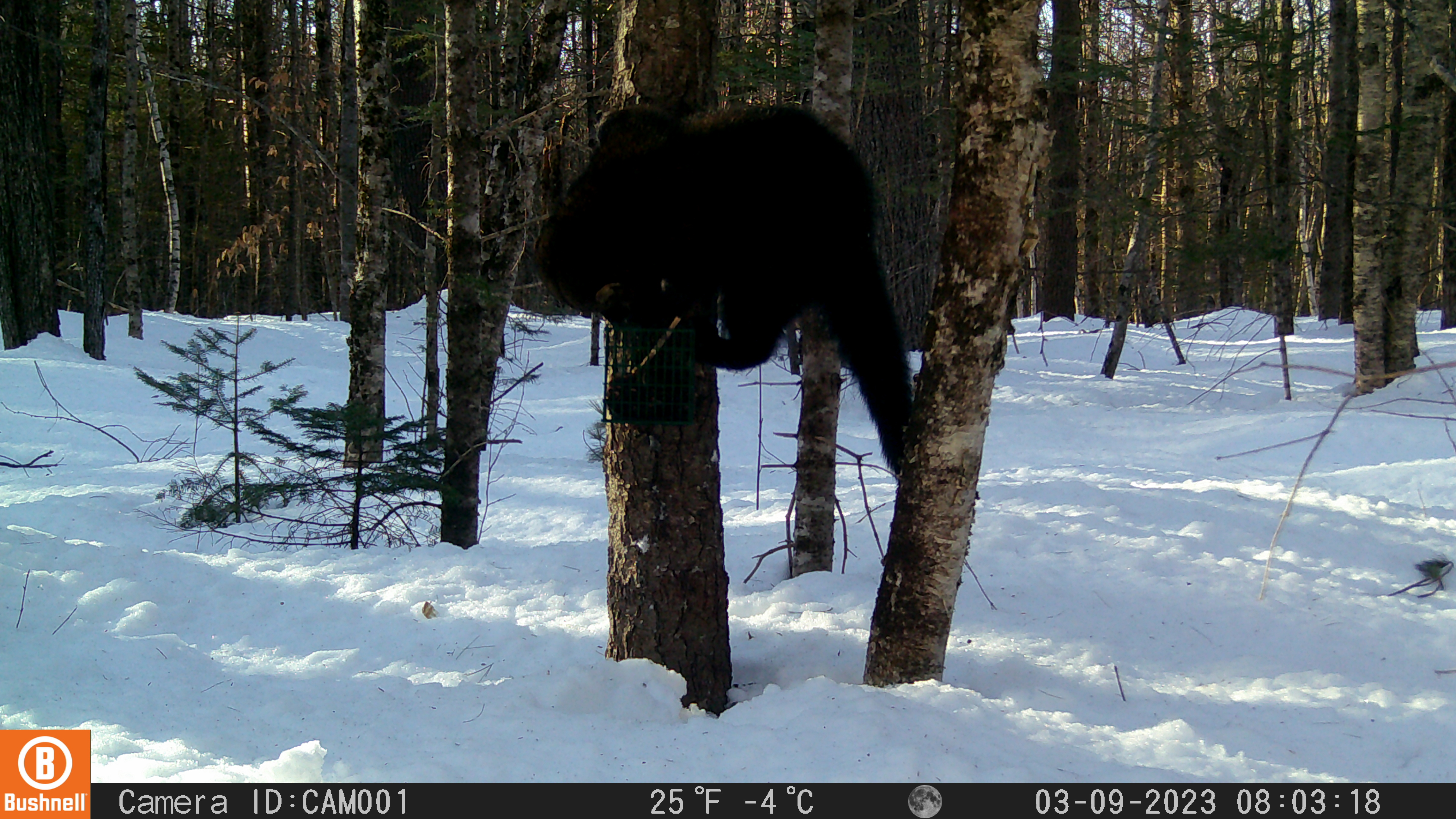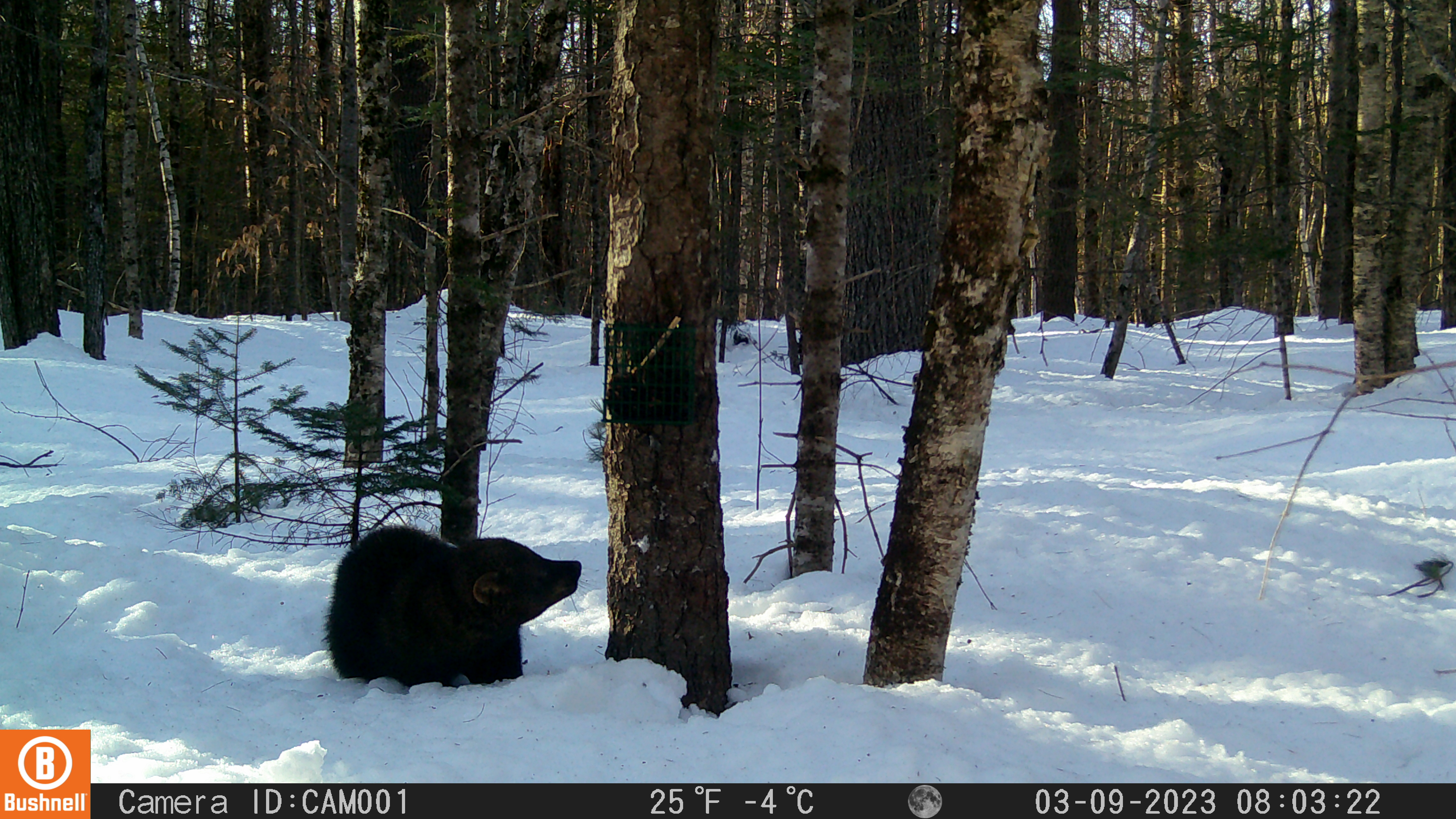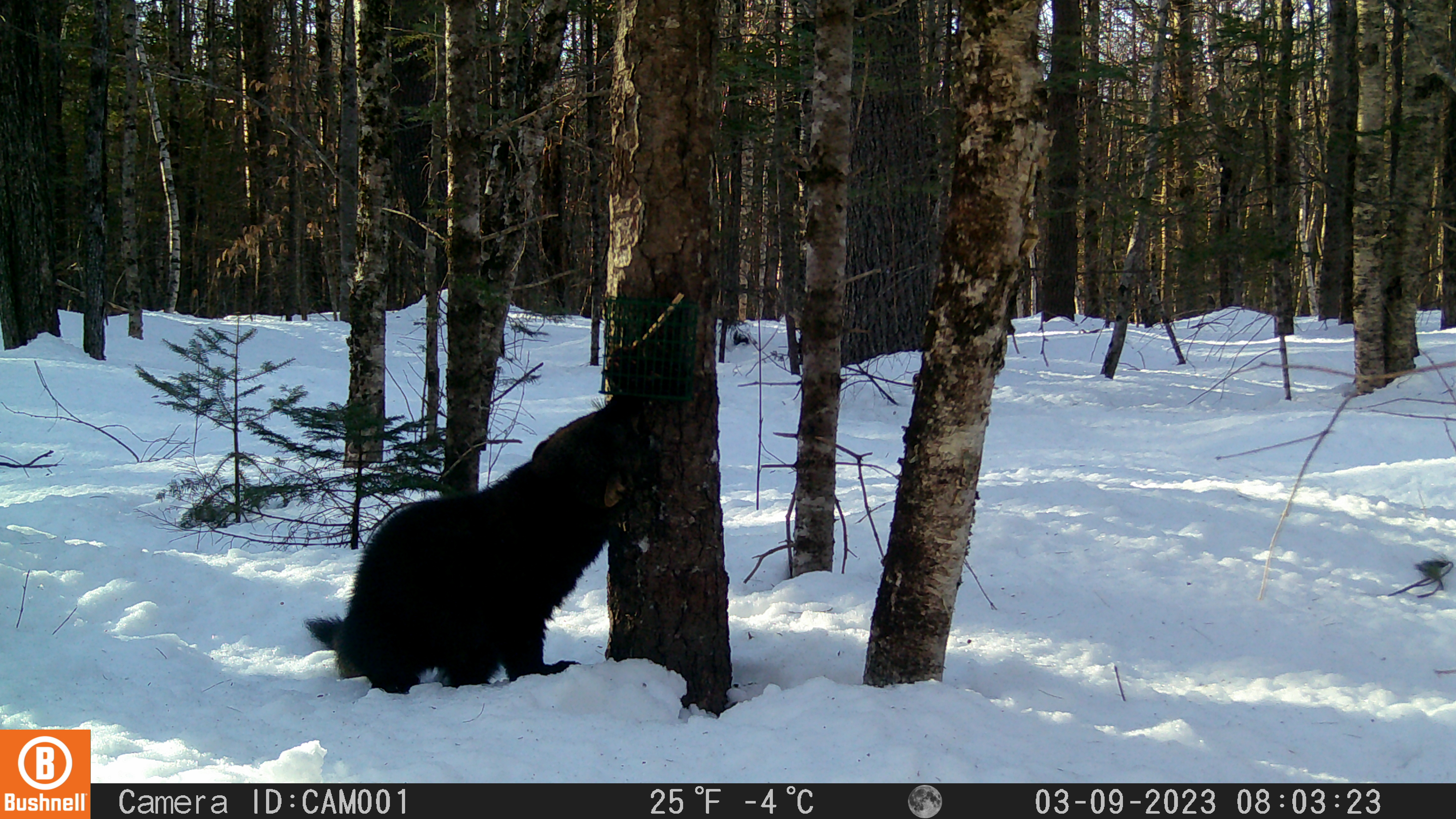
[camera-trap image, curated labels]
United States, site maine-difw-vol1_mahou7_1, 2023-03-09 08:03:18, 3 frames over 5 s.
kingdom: Animalia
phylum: Chordata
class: Mammalia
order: Carnivora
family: Mustelidae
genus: Pekania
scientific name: Pekania pennanti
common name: fisher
Fisher (Pekania pennanti).